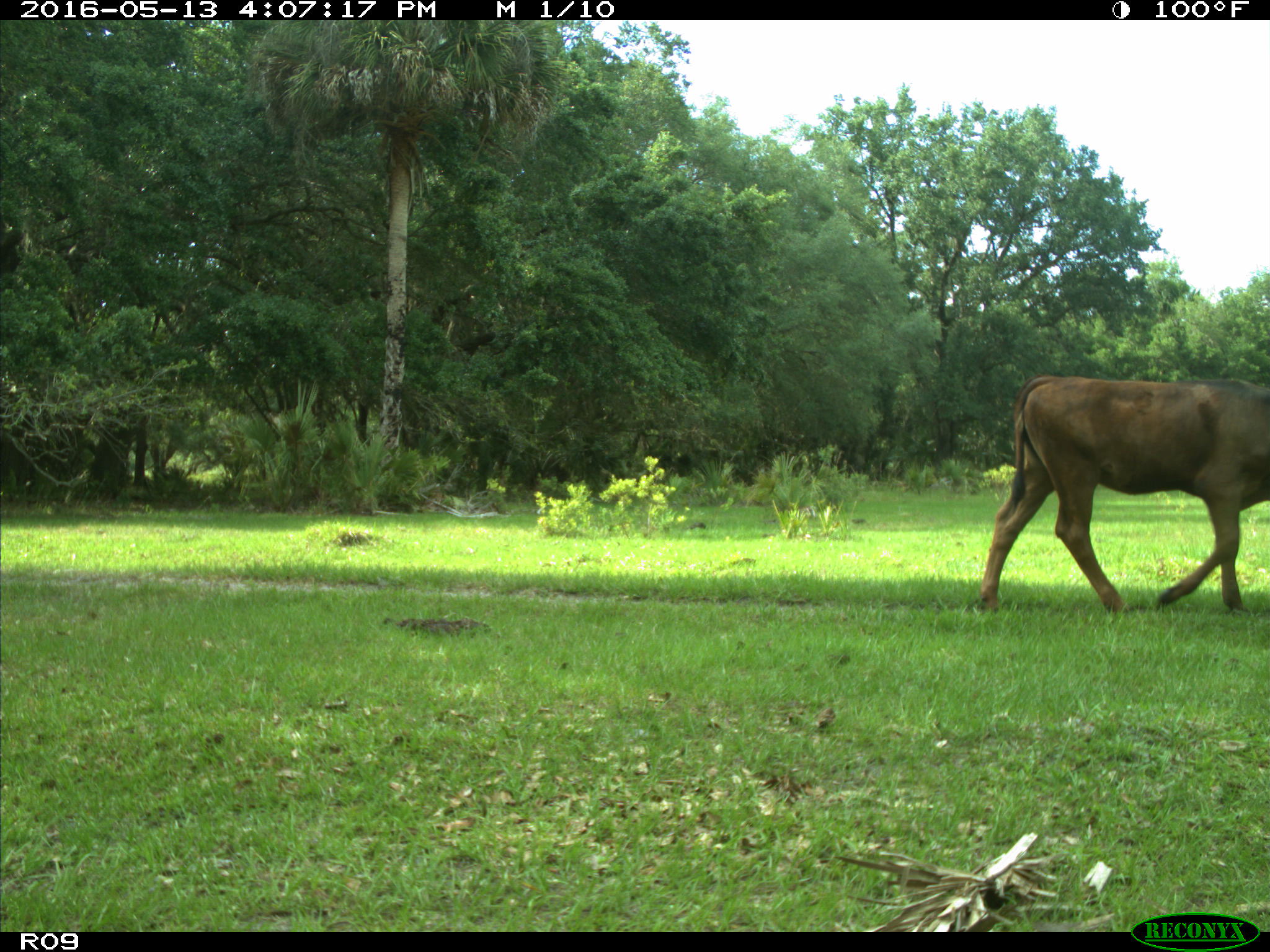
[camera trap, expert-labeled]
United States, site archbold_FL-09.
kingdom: Animalia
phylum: Chordata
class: Mammalia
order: Artiodactyla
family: Bovidae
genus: Bos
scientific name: Bos taurus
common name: domestic cow